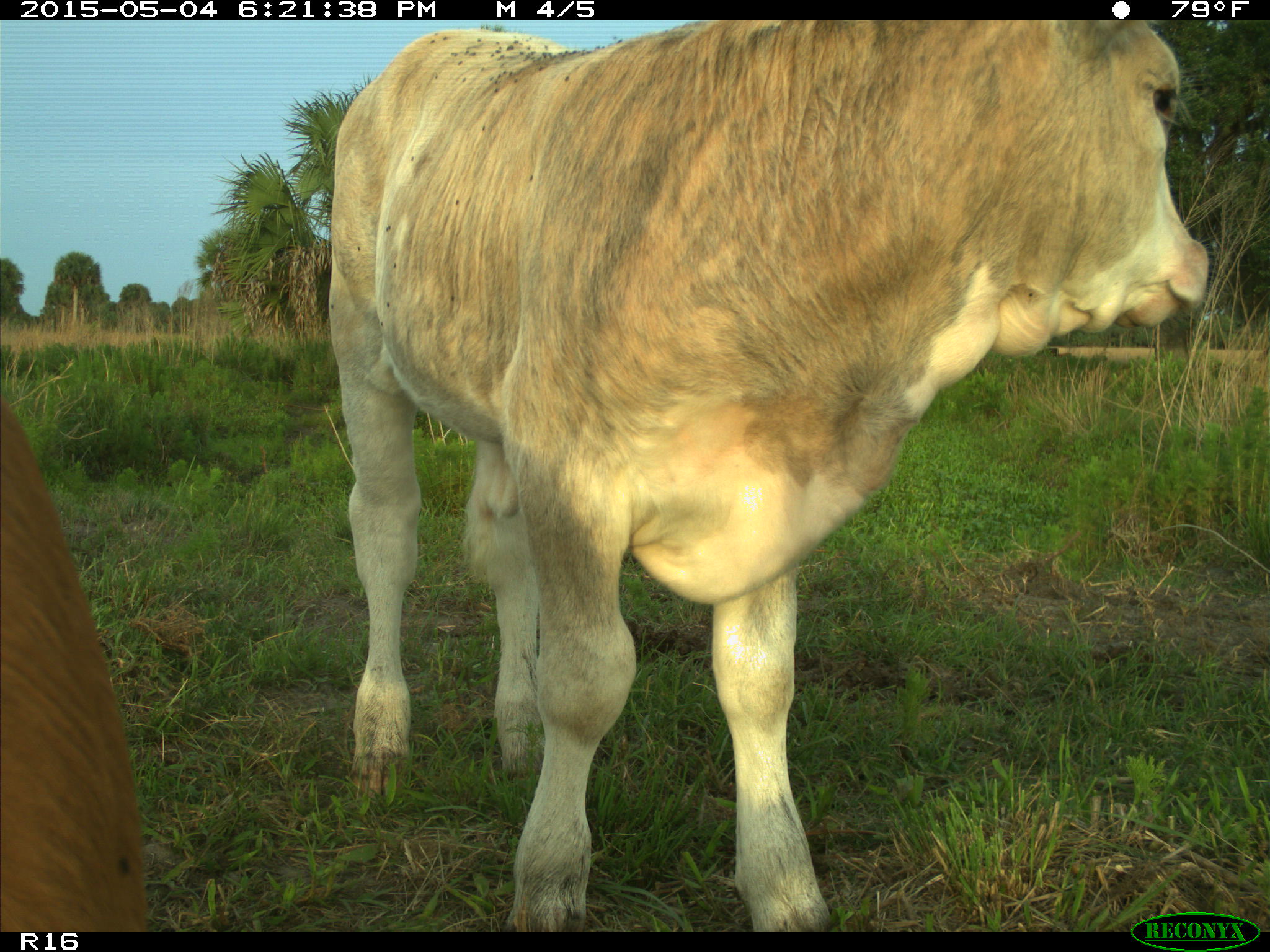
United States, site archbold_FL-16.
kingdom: Animalia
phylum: Chordata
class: Mammalia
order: Artiodactyla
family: Bovidae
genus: Bos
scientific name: Bos taurus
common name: domestic cow